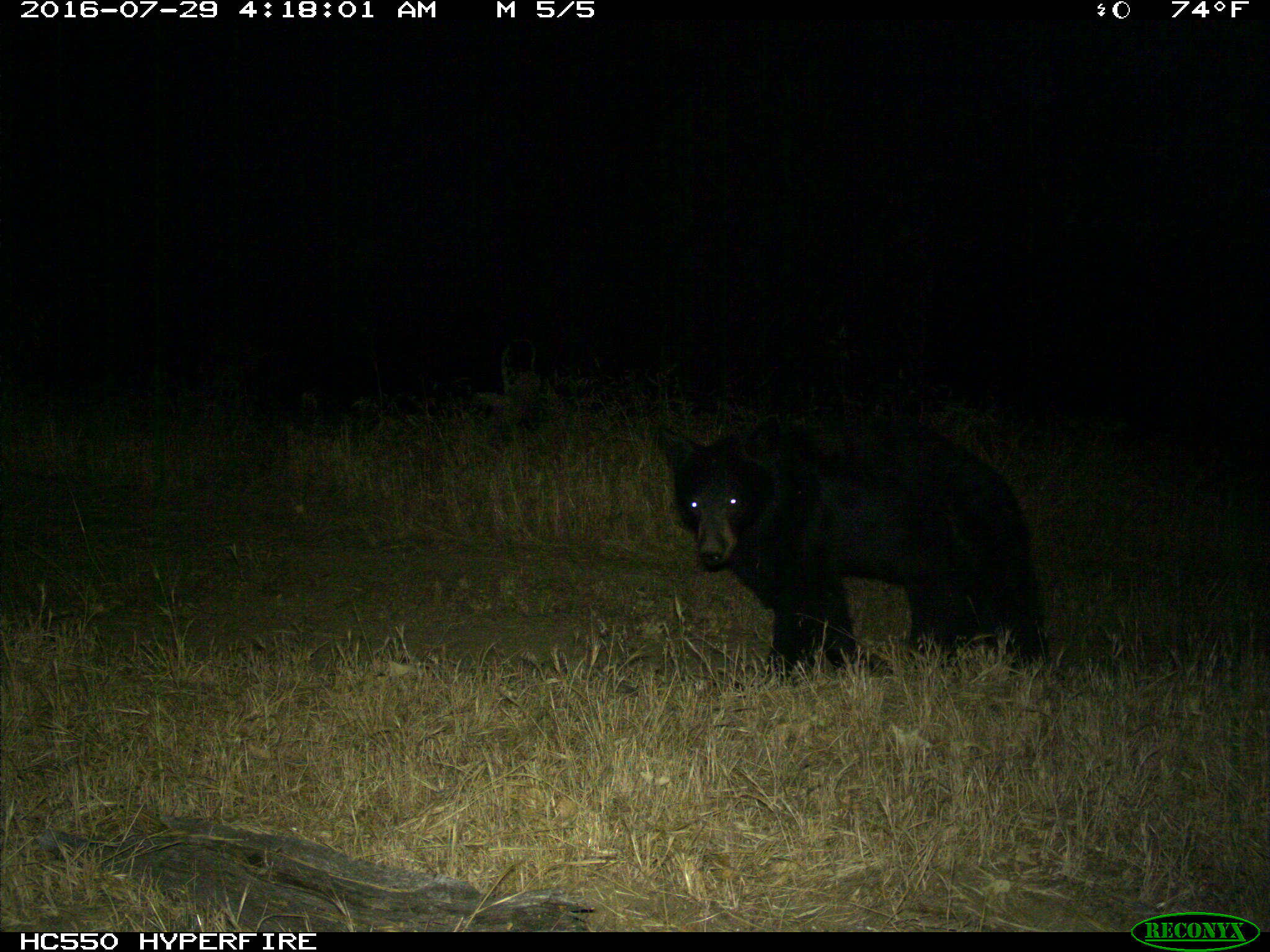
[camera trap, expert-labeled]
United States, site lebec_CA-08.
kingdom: Animalia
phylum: Chordata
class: Mammalia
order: Carnivora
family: Ursidae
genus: Ursus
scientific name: Ursus americanus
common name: american black bear